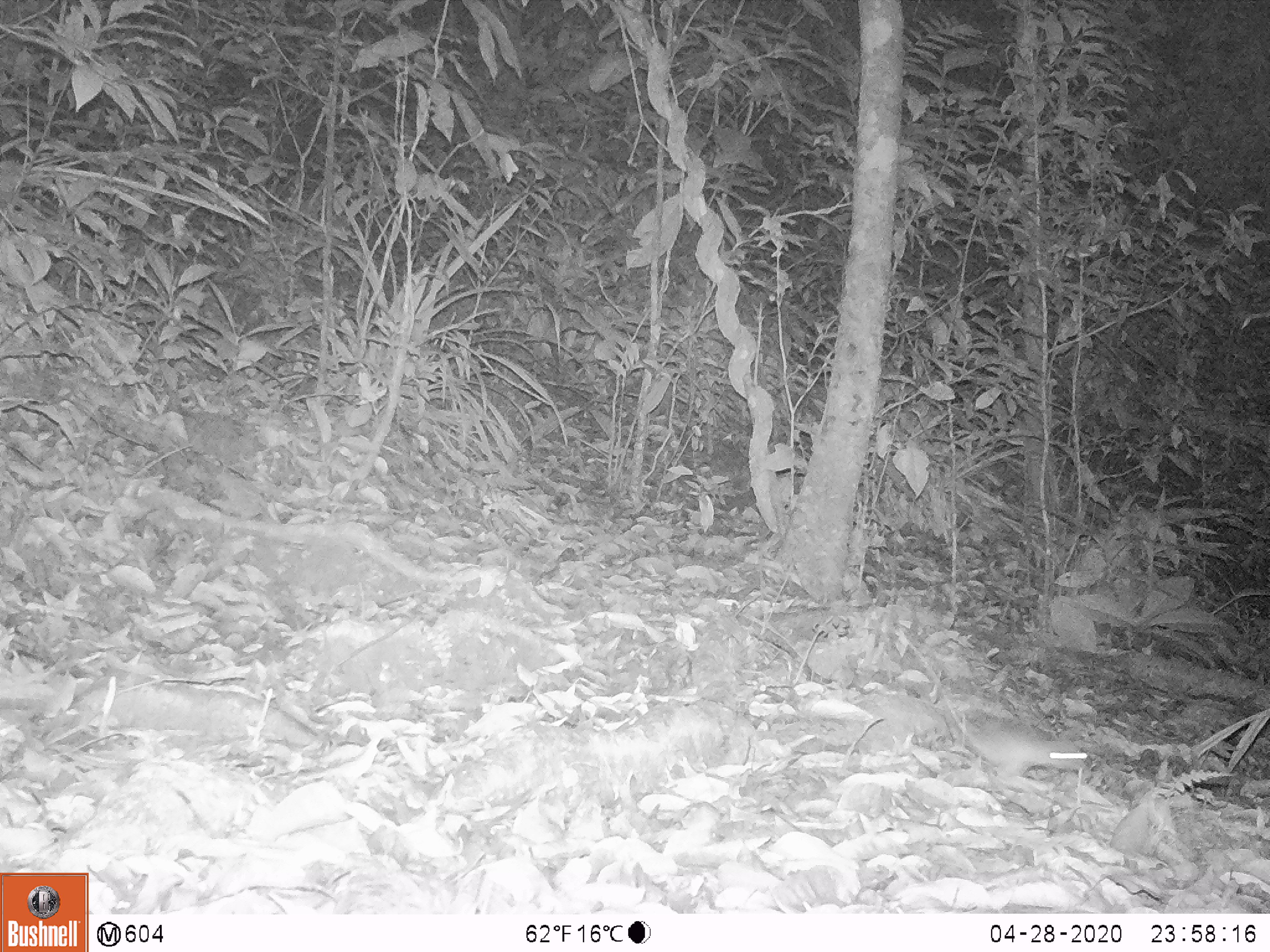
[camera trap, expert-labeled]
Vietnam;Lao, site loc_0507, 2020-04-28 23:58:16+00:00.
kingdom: Animalia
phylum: Chordata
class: Mammalia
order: Rodentia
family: Muridae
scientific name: Muridae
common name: old-world mice and rats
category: unidentified murid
Unidentified murid (old-world mice and rats) (Muridae). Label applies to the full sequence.